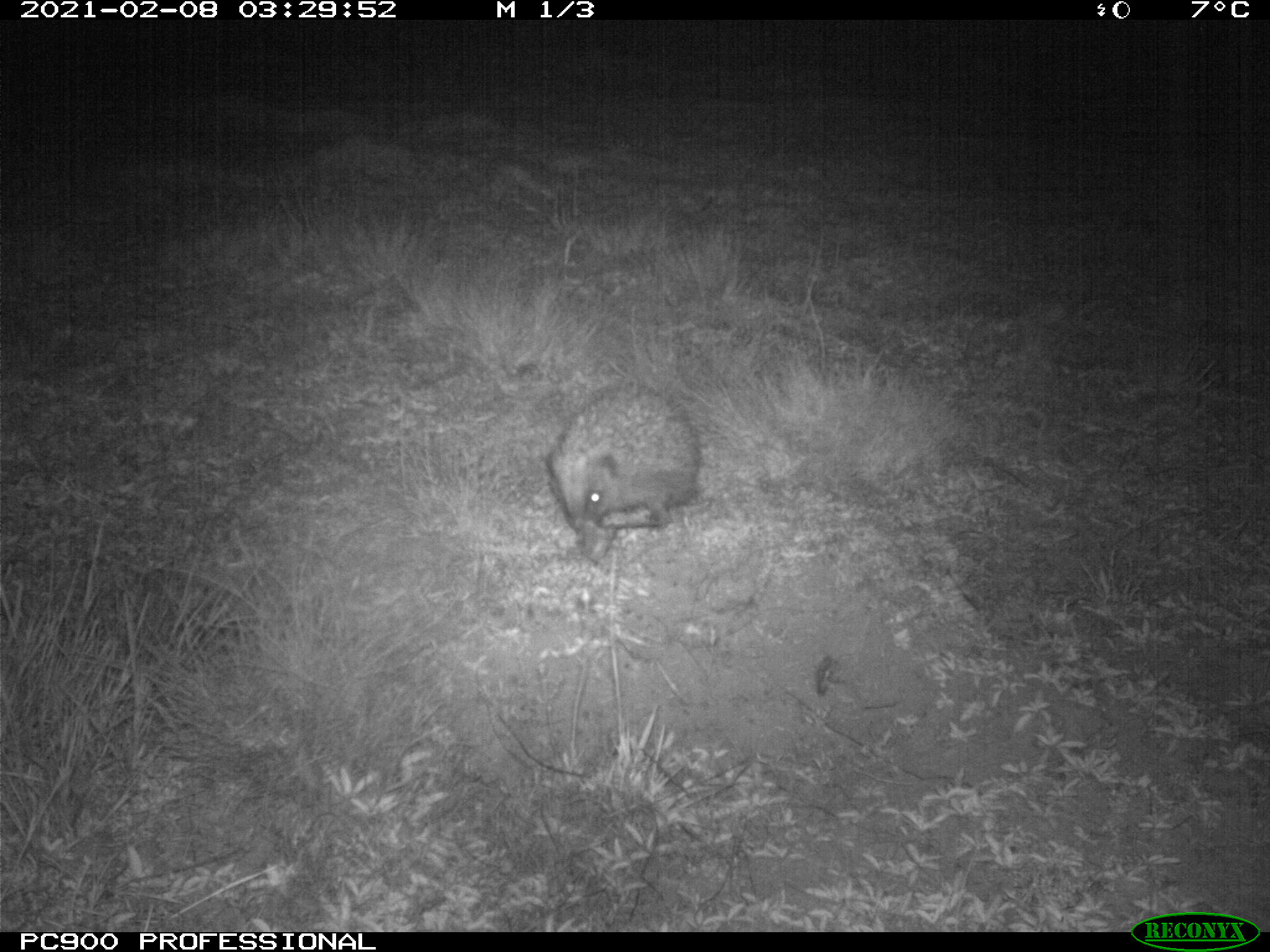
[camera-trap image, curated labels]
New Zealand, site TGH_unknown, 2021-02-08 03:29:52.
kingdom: Animalia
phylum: Chordata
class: Mammalia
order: Eulipotyphla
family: Erinaceidae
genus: Erinaceus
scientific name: Erinaceus europaeus europaeus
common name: european hedgehog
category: hedgehog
Hedgehog (european hedgehog) (Erinaceus europaeus europaeus).